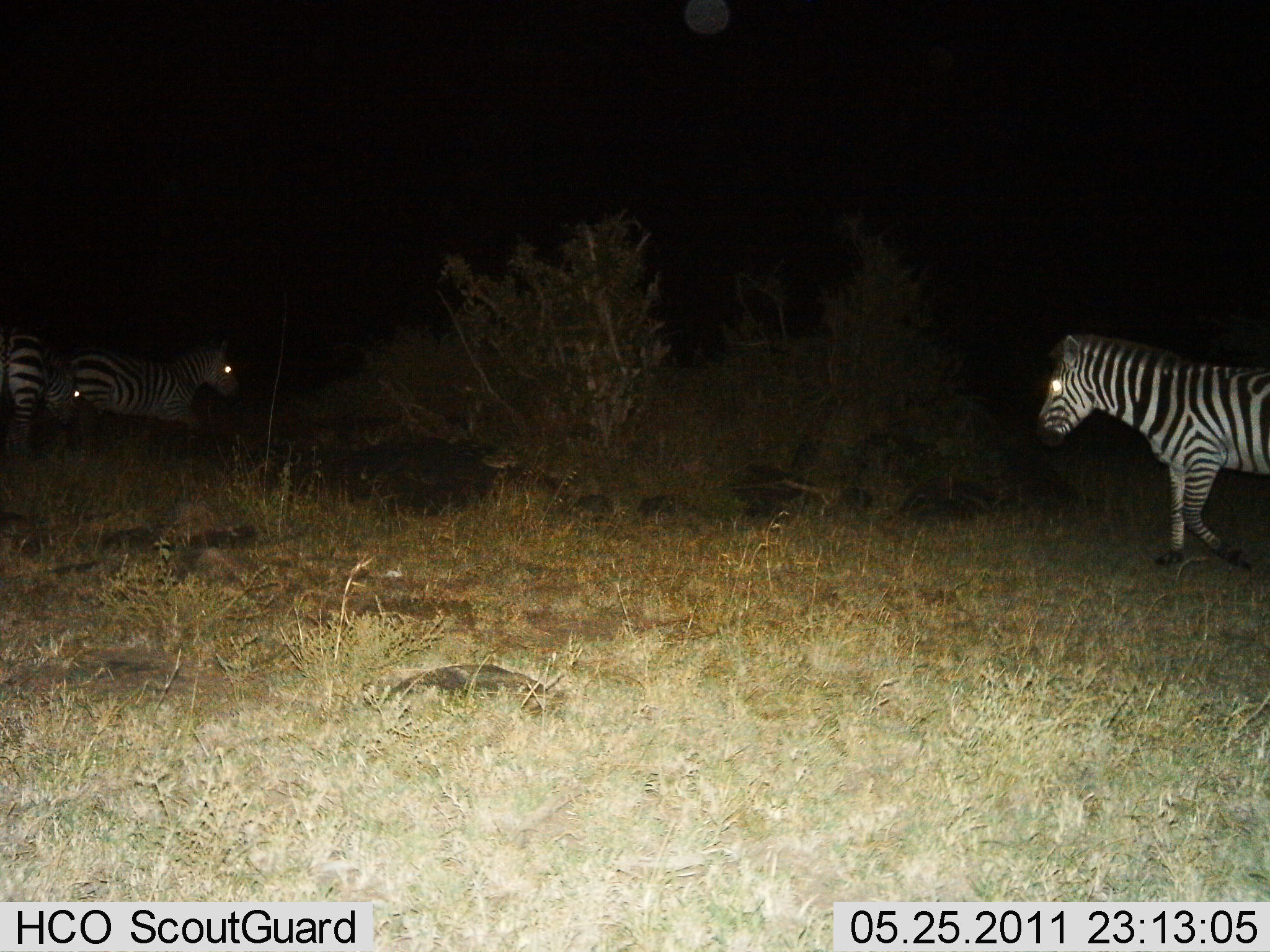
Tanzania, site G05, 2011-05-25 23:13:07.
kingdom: Animalia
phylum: Chordata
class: Mammalia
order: Perissodactyla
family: Equidae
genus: Equus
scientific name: Equus quagga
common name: plains zebra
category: zebra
Zebra (plains zebra) (Equus quagga), count 3. Behavior (volunteer vote fractions): standing 40%, resting 0%, moving 60%, interacting 0%. Young present (vote fraction): 0%. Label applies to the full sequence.